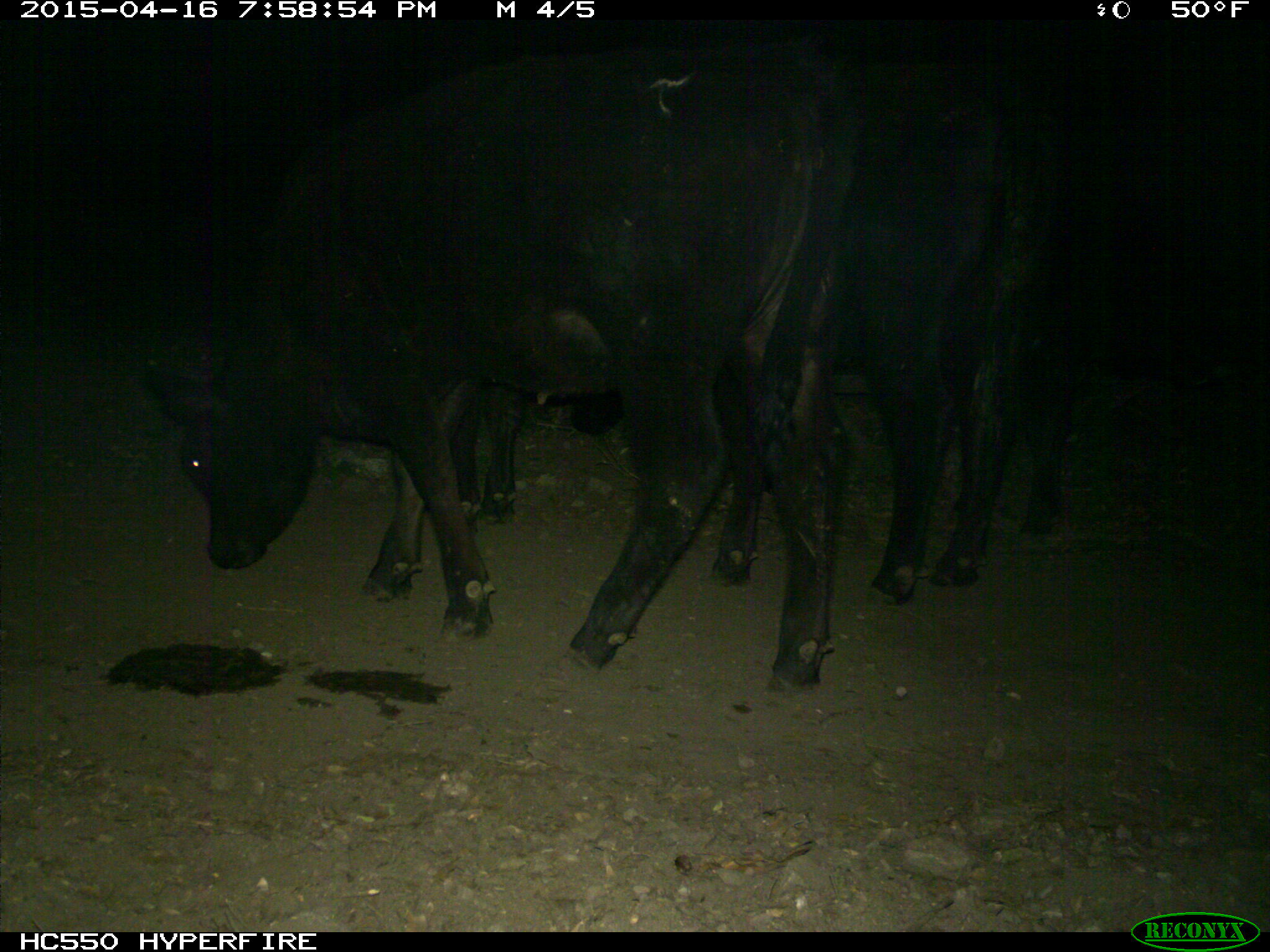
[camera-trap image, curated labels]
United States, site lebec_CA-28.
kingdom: Animalia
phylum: Chordata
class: Mammalia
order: Artiodactyla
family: Bovidae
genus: Bos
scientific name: Bos taurus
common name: domestic cow